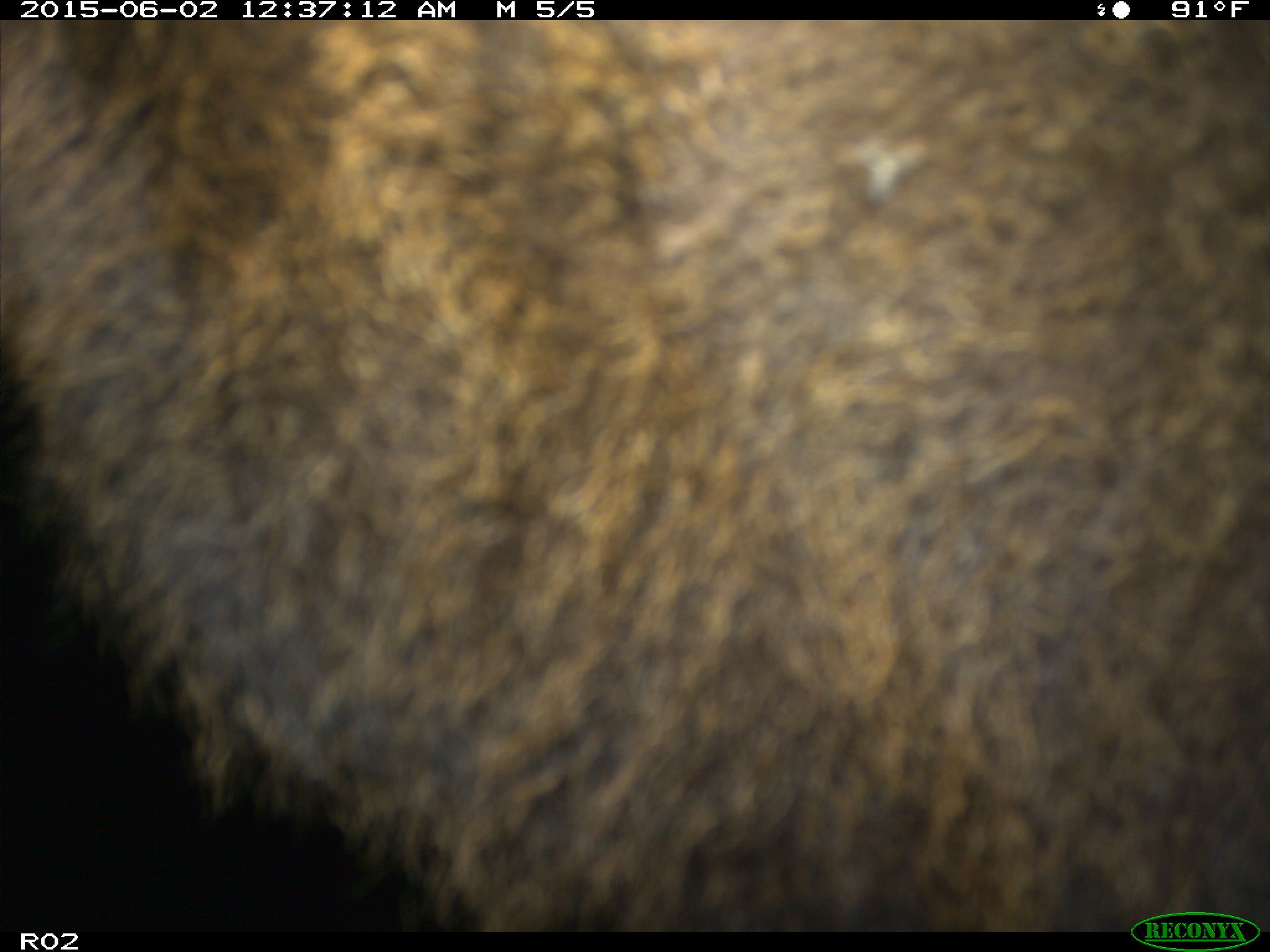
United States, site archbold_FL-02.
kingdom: Animalia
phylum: Chordata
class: Mammalia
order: Artiodactyla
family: Bovidae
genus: Bos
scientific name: Bos taurus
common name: domestic cow